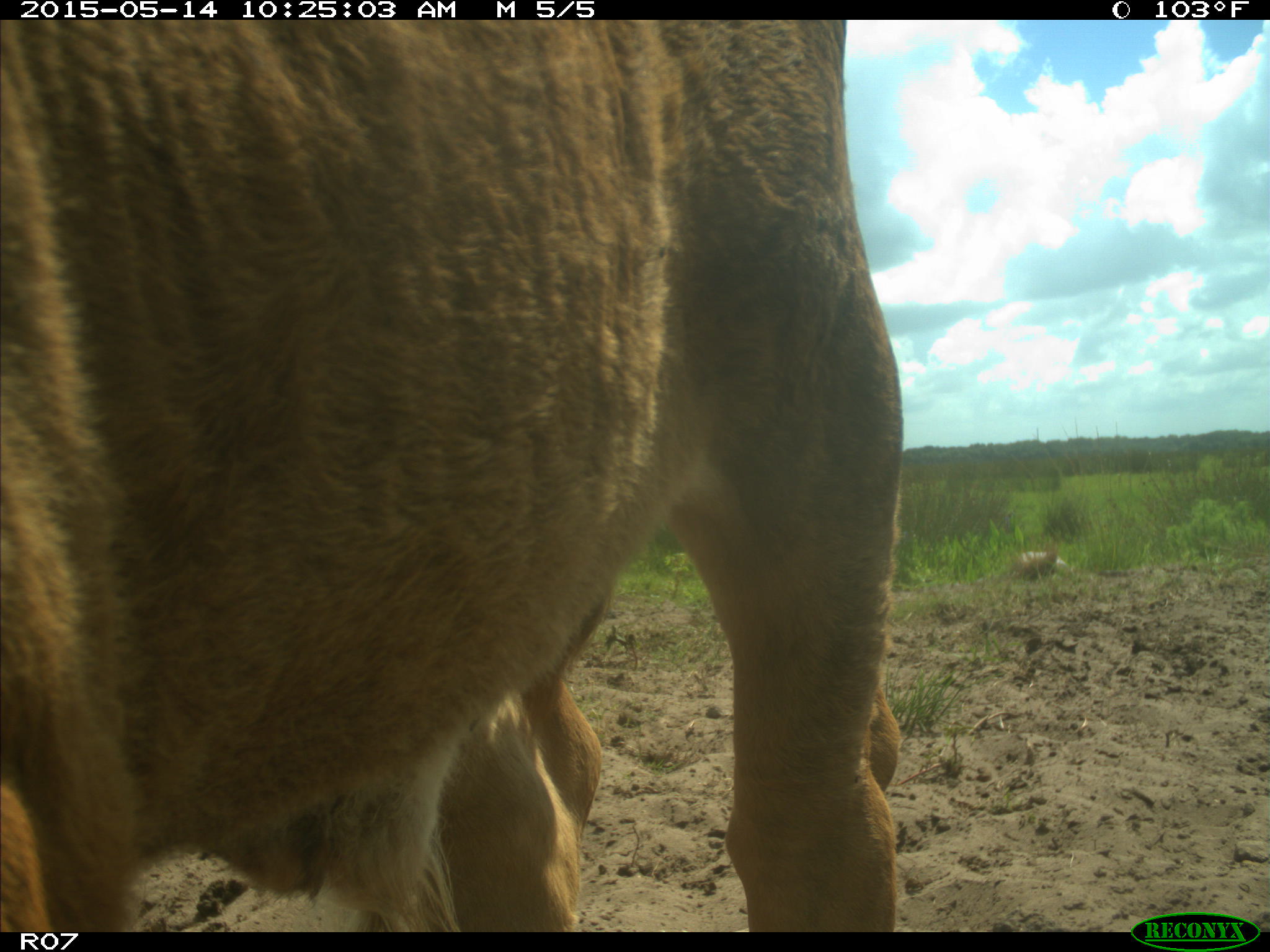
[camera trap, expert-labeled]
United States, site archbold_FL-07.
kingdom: Animalia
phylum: Chordata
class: Mammalia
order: Artiodactyla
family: Bovidae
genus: Bos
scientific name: Bos taurus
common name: domestic cow